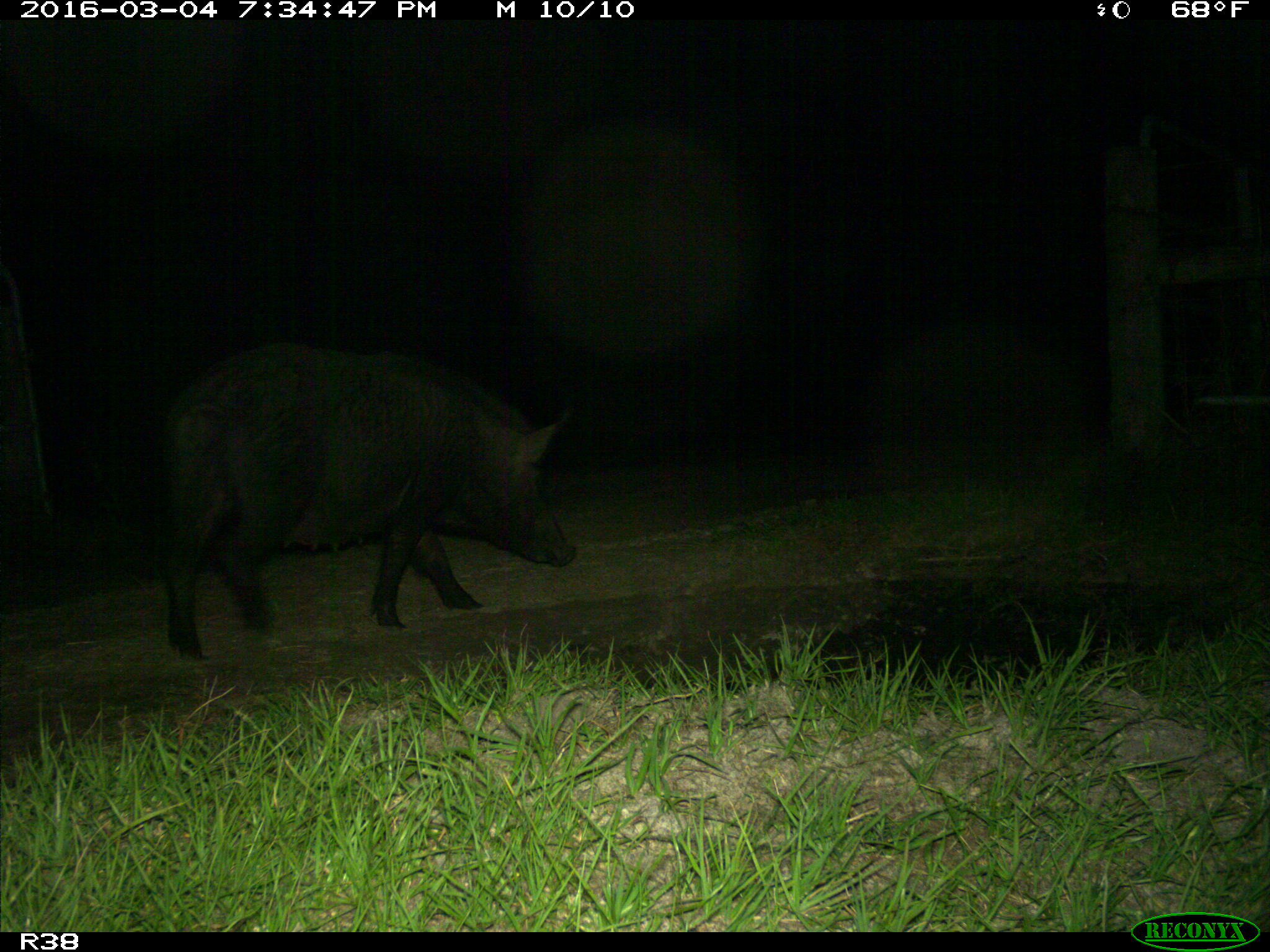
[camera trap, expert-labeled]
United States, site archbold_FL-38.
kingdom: Animalia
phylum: Chordata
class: Mammalia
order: Artiodactyla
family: Suidae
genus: Sus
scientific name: Sus scrofa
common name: wild boar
Sus scrofa (wild boar).